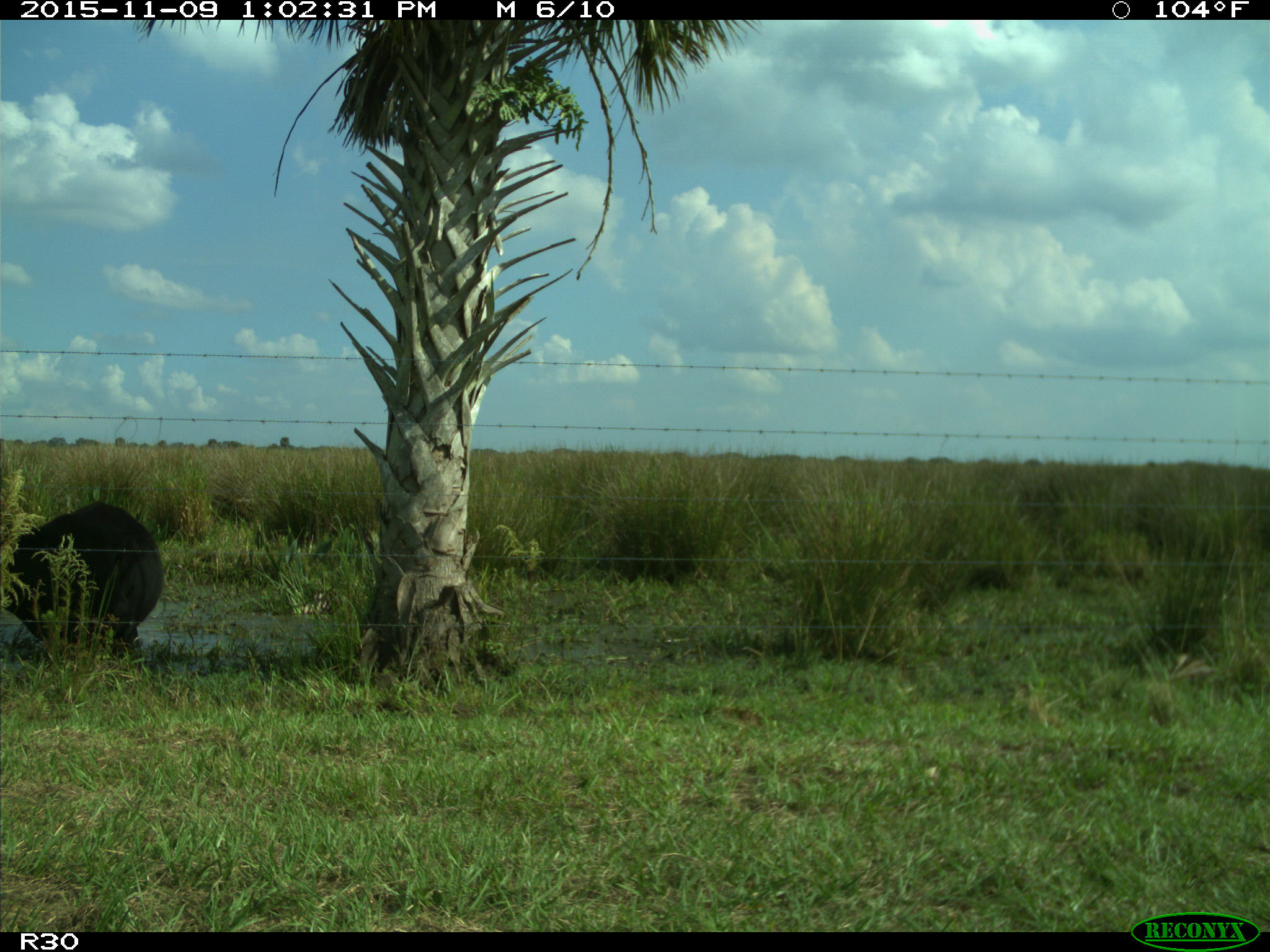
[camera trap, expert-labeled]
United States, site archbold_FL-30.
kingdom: Animalia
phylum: Chordata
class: Mammalia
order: Artiodactyla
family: Bovidae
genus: Bos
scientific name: Bos taurus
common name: domestic cow